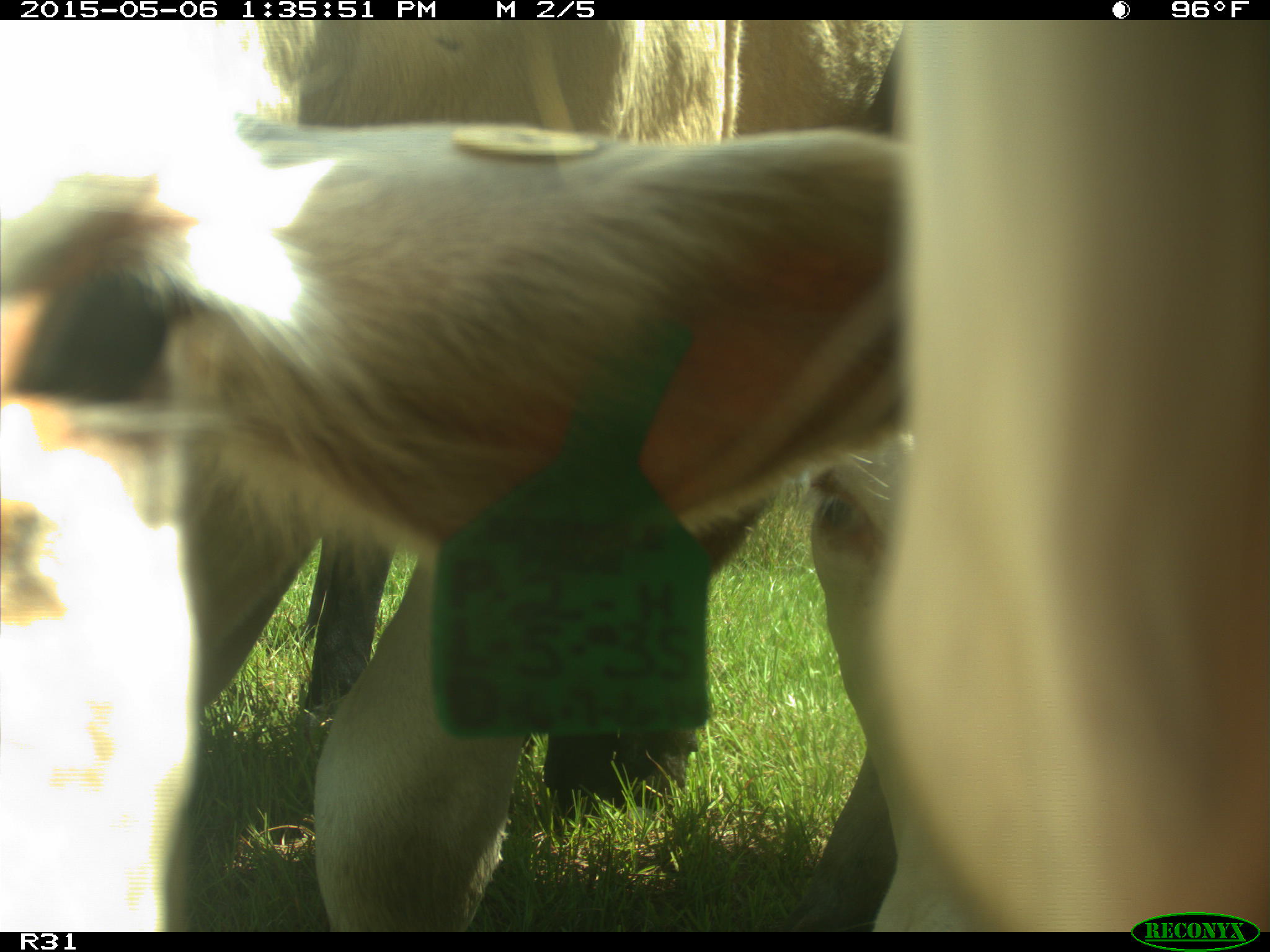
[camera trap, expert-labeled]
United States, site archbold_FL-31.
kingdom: Animalia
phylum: Chordata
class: Mammalia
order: Artiodactyla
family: Bovidae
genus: Bos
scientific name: Bos taurus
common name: domestic cow